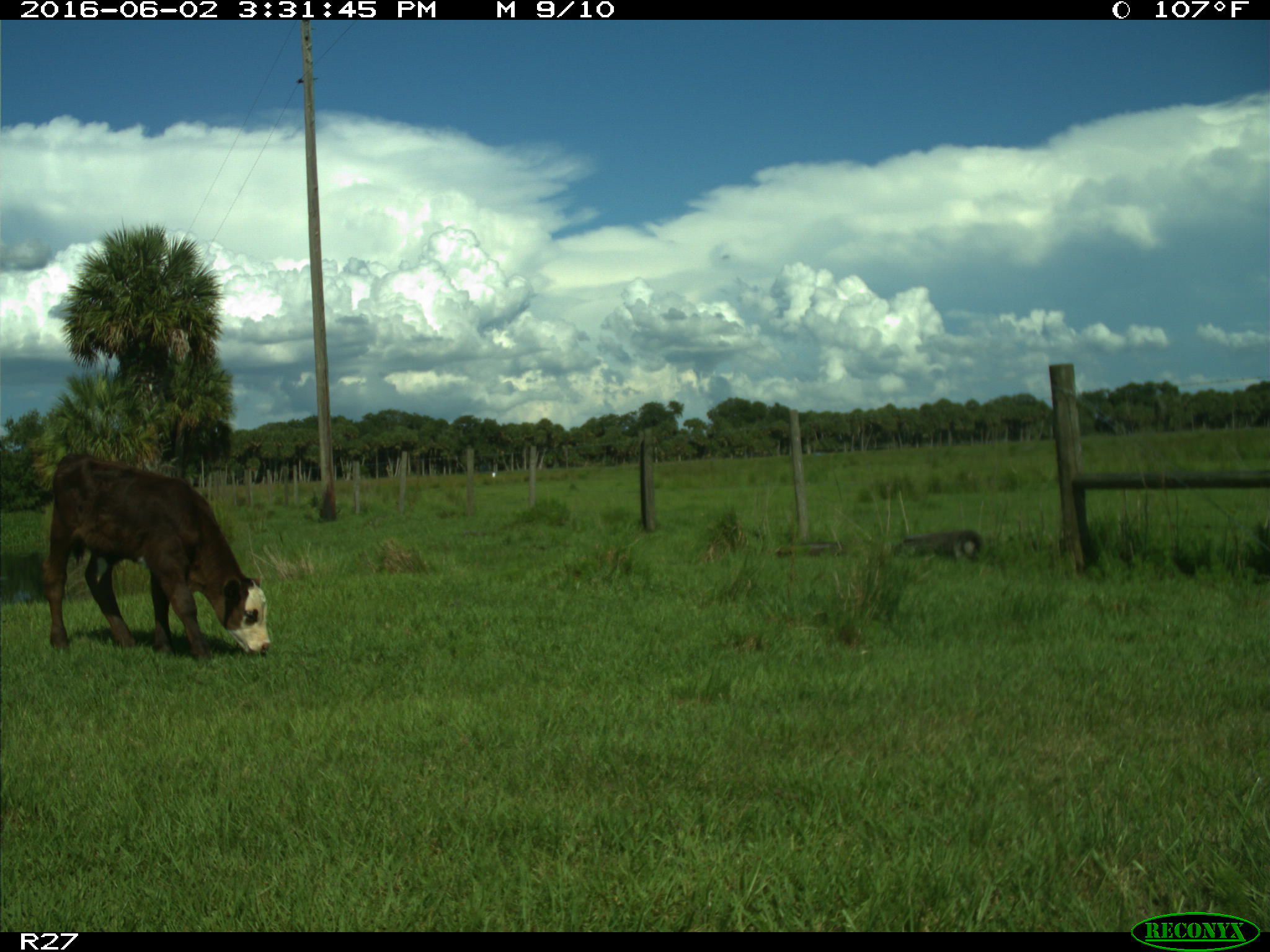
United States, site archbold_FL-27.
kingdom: Animalia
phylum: Chordata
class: Mammalia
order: Artiodactyla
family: Bovidae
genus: Bos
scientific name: Bos taurus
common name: domestic cow